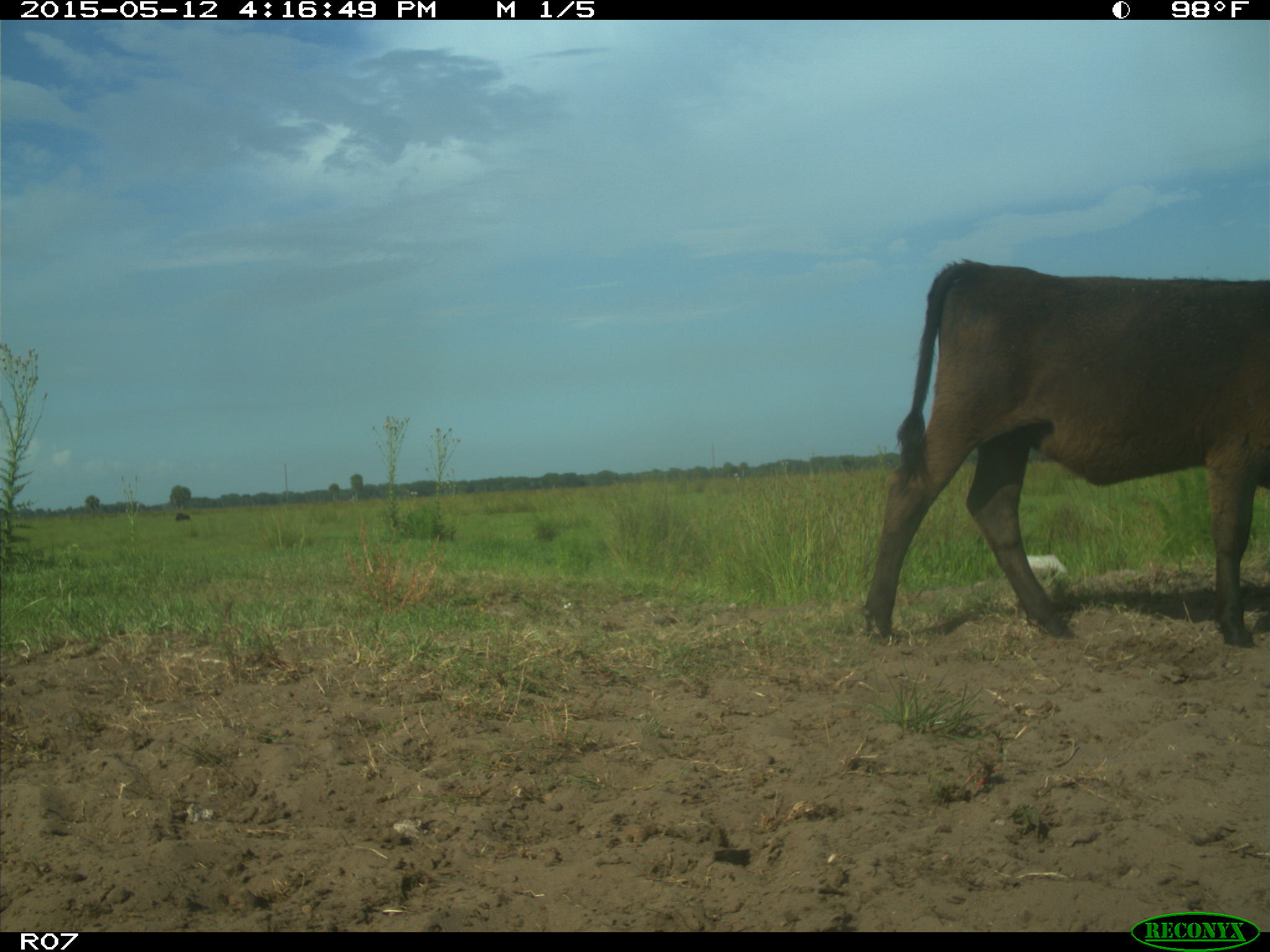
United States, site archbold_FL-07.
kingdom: Animalia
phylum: Chordata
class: Mammalia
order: Artiodactyla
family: Bovidae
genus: Bos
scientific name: Bos taurus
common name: domestic cow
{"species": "Bos taurus (domestic cow)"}